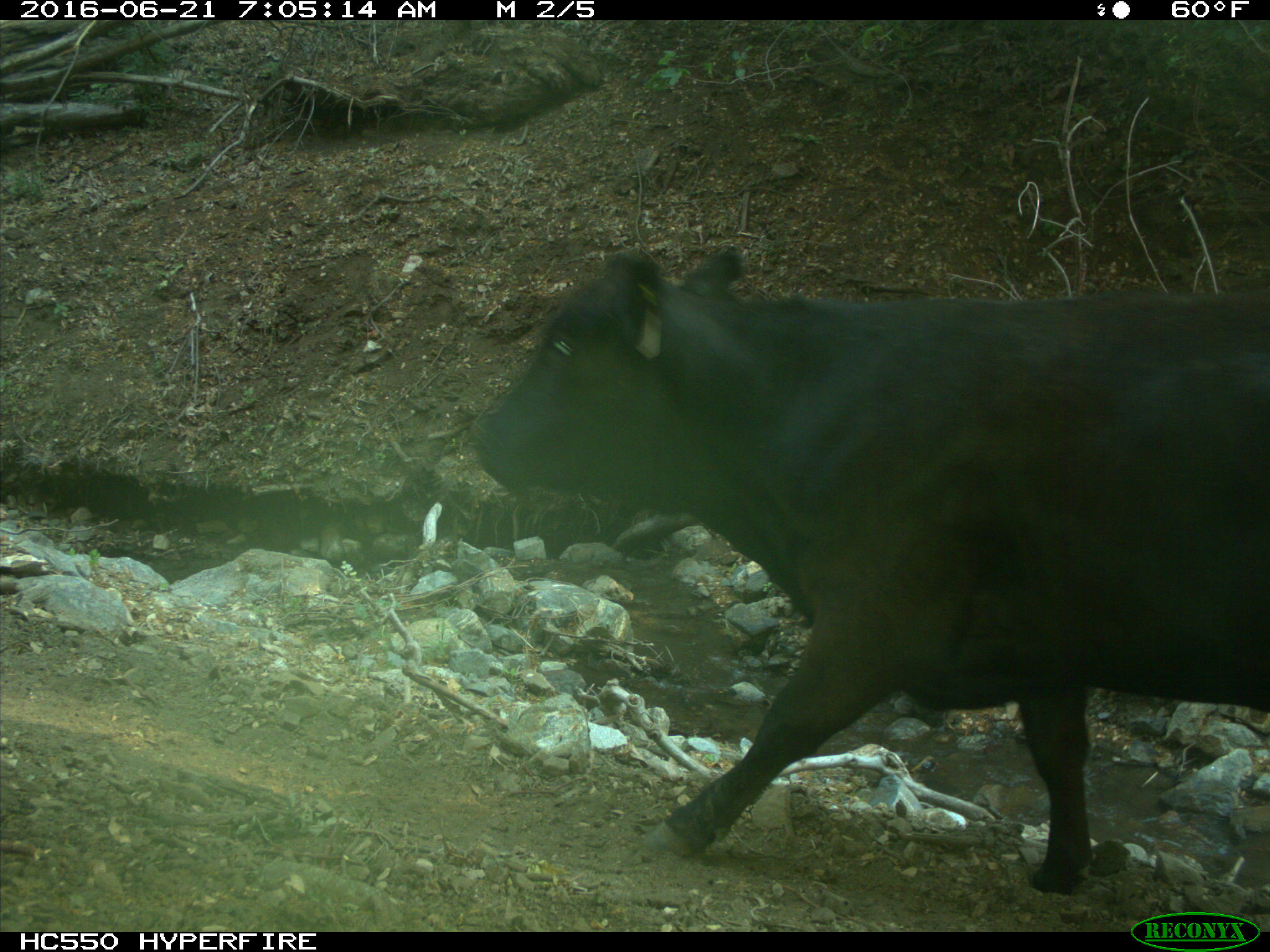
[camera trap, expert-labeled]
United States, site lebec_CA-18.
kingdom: Animalia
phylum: Chordata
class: Mammalia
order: Artiodactyla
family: Bovidae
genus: Bos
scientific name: Bos taurus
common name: domestic cow